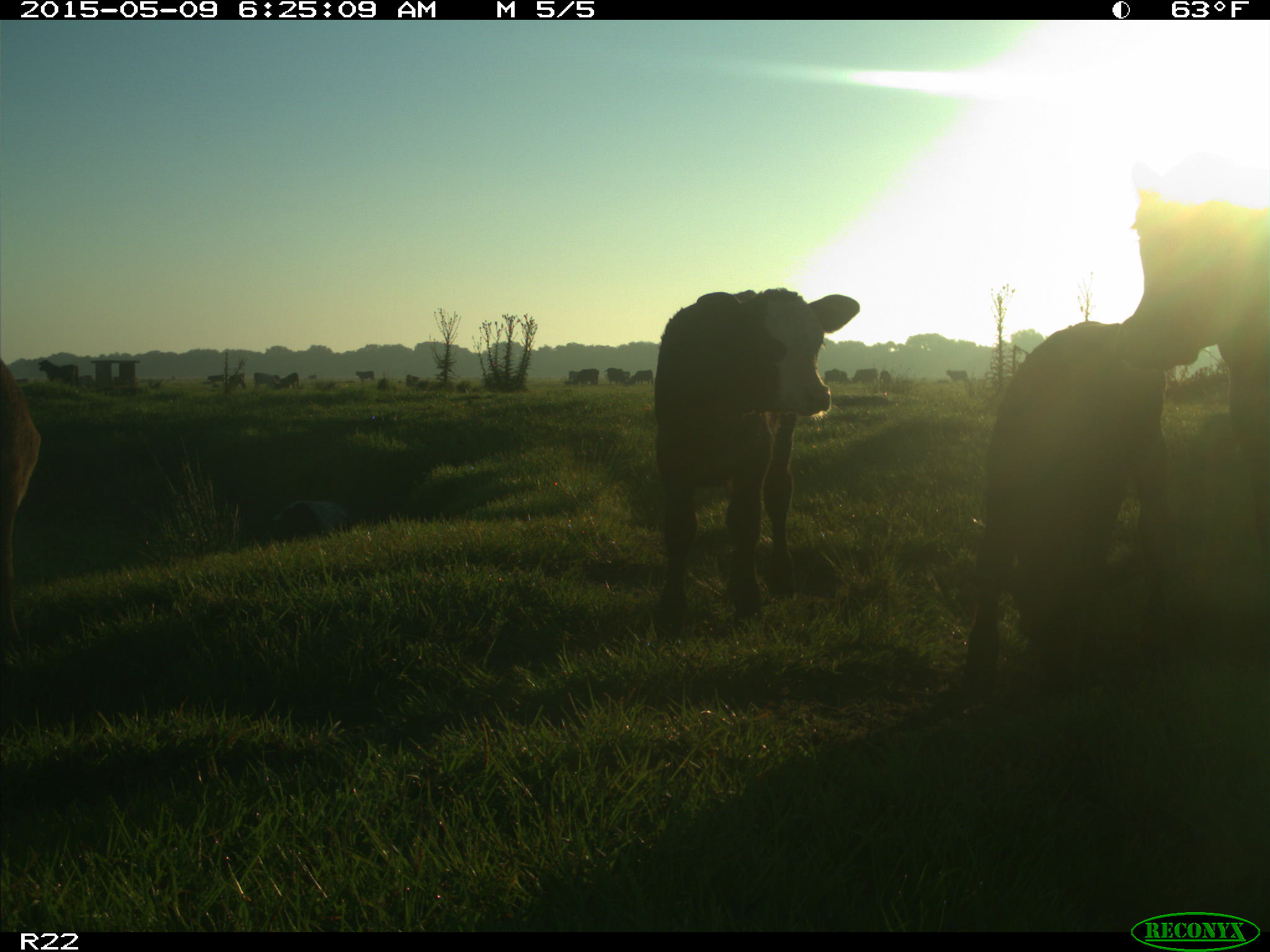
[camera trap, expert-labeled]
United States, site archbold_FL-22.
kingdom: Animalia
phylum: Chordata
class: Mammalia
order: Artiodactyla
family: Bovidae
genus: Bos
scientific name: Bos taurus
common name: domestic cow